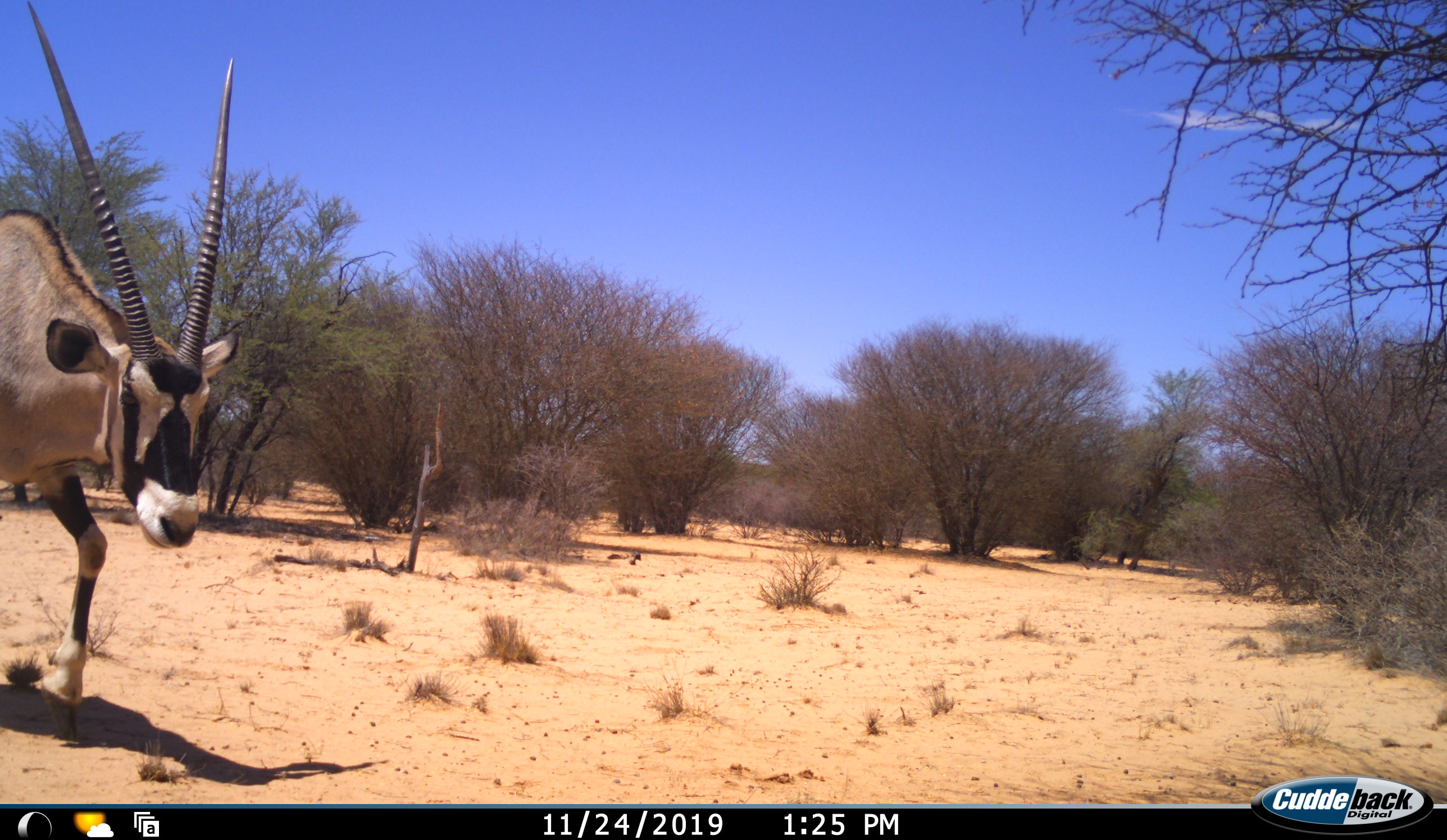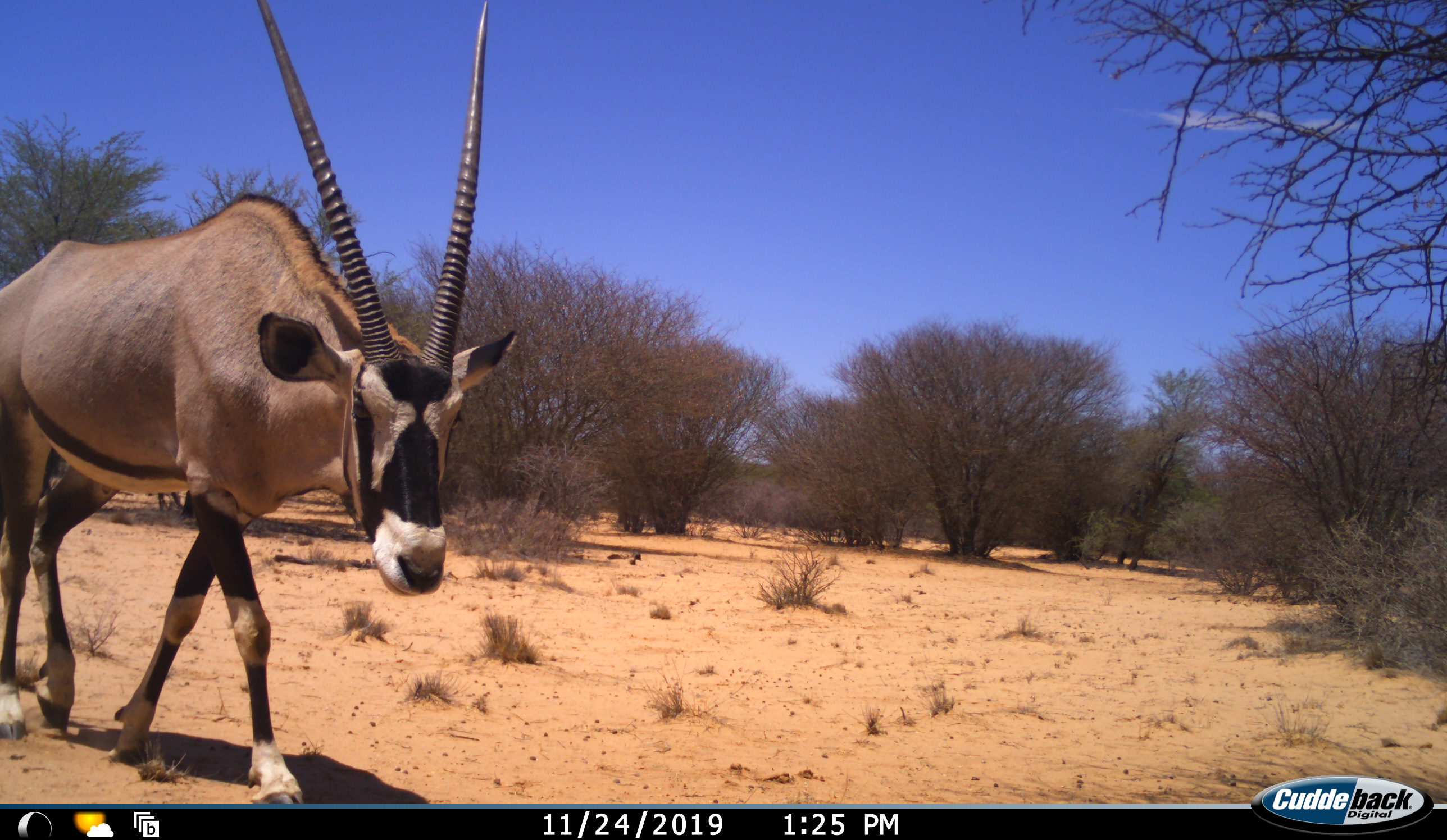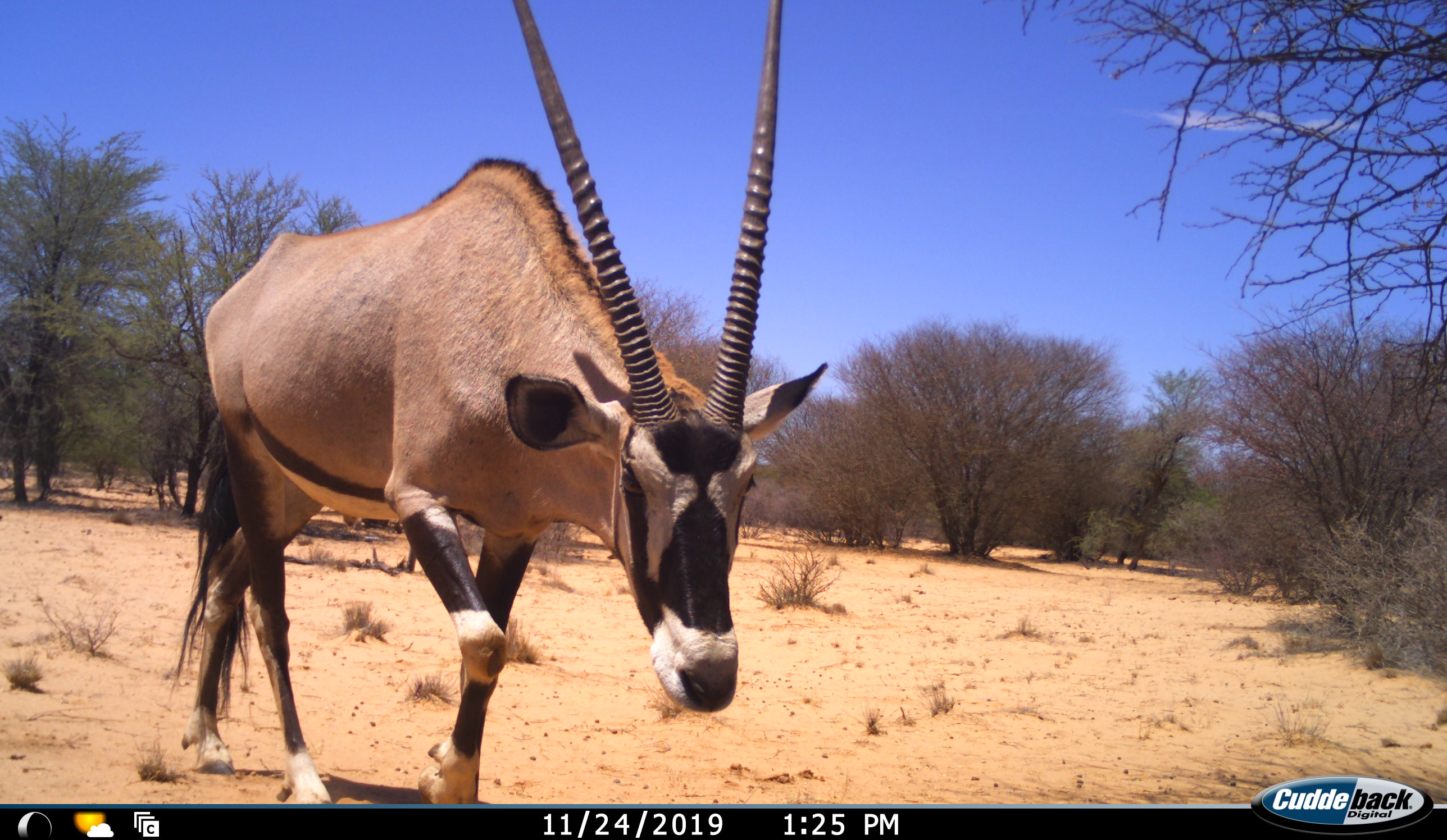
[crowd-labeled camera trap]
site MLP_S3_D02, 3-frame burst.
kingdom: Animalia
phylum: Chordata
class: Mammalia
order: Artiodactyla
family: Bovidae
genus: Oryx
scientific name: Oryx gazella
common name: gemsbok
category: oryx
Oryx (gemsbok) (Oryx gazella), count 1. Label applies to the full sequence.